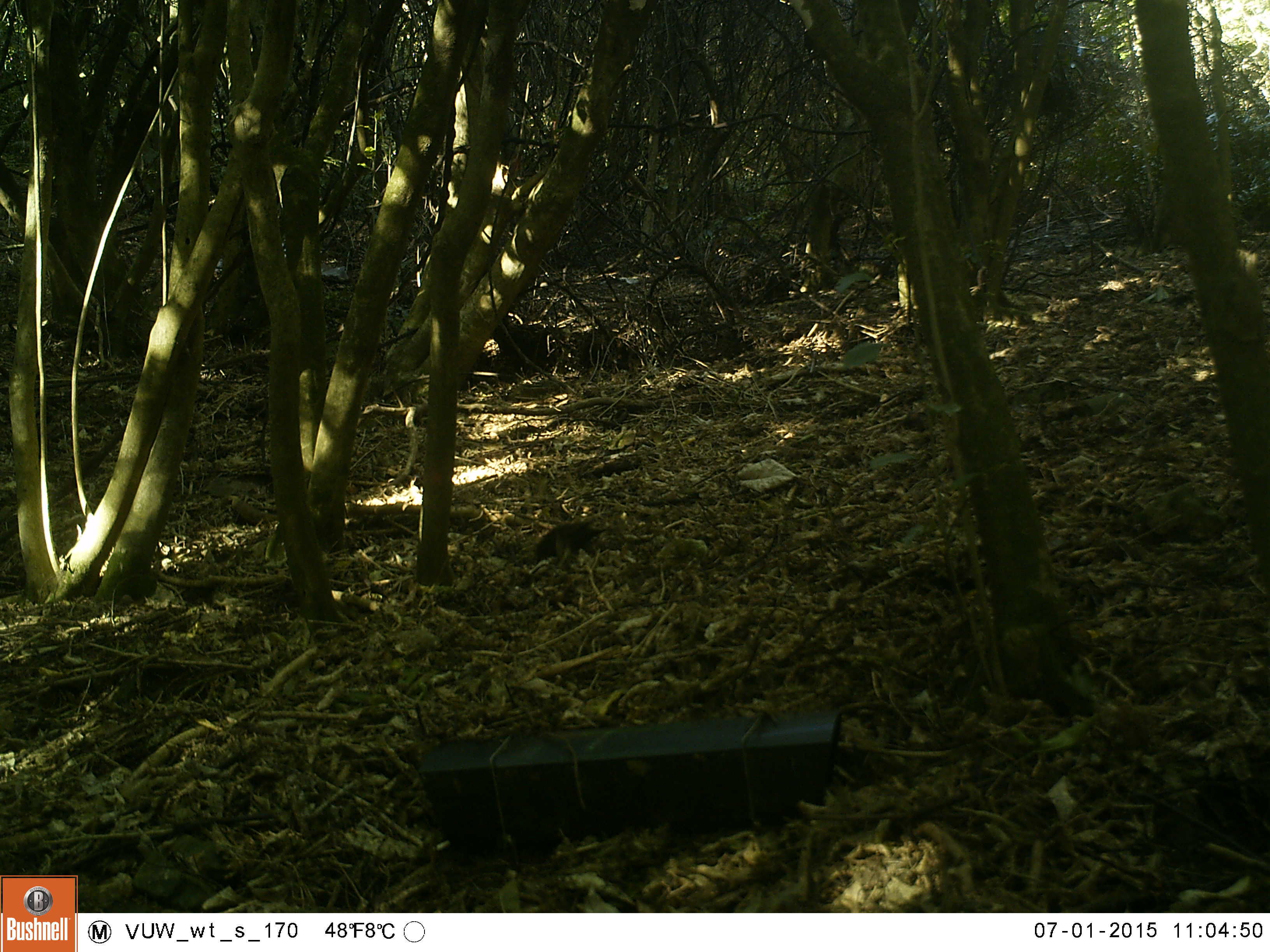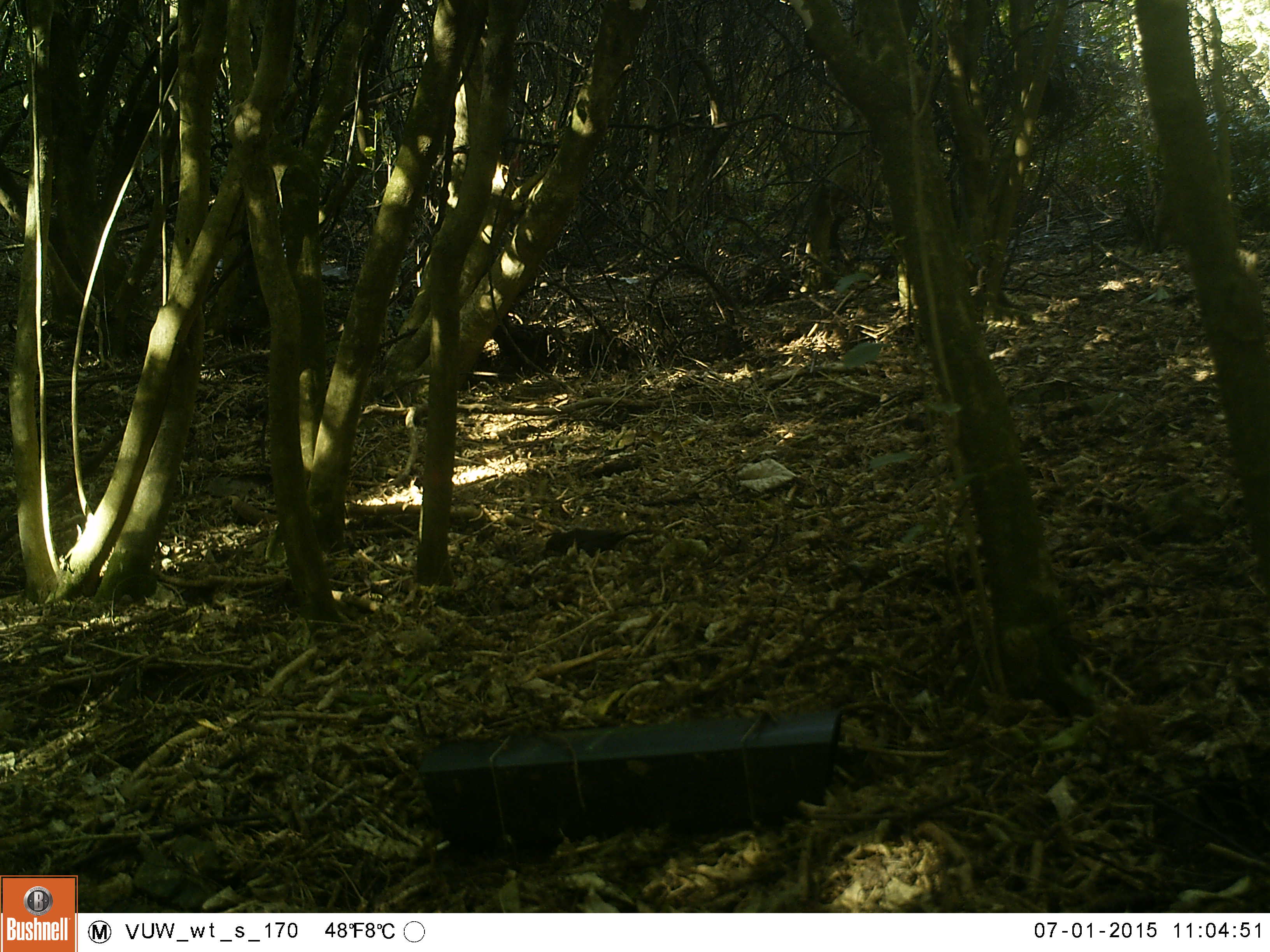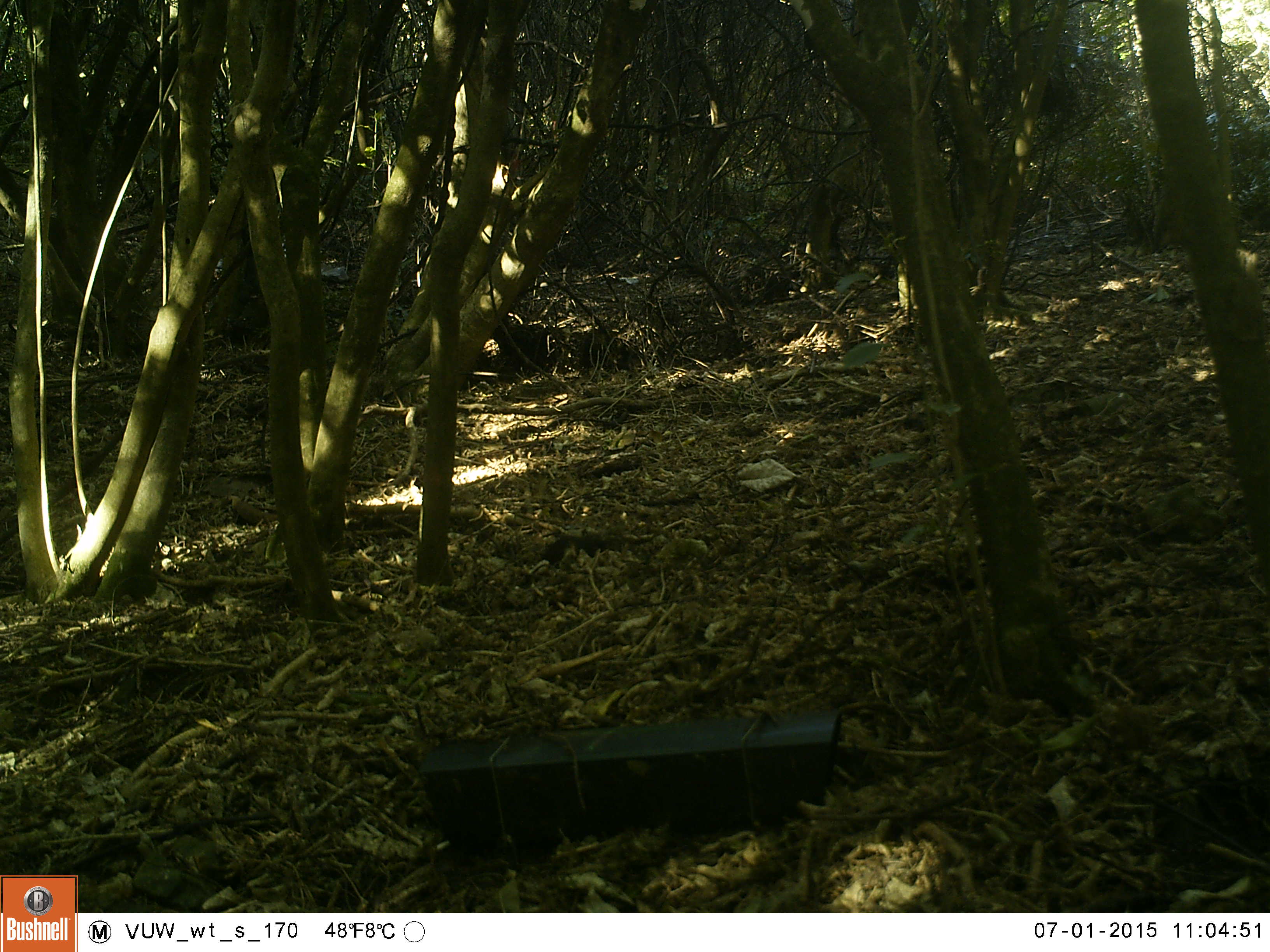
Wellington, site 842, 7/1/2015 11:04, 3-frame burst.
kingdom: Animalia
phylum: Chordata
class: Aves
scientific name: Aves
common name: bird